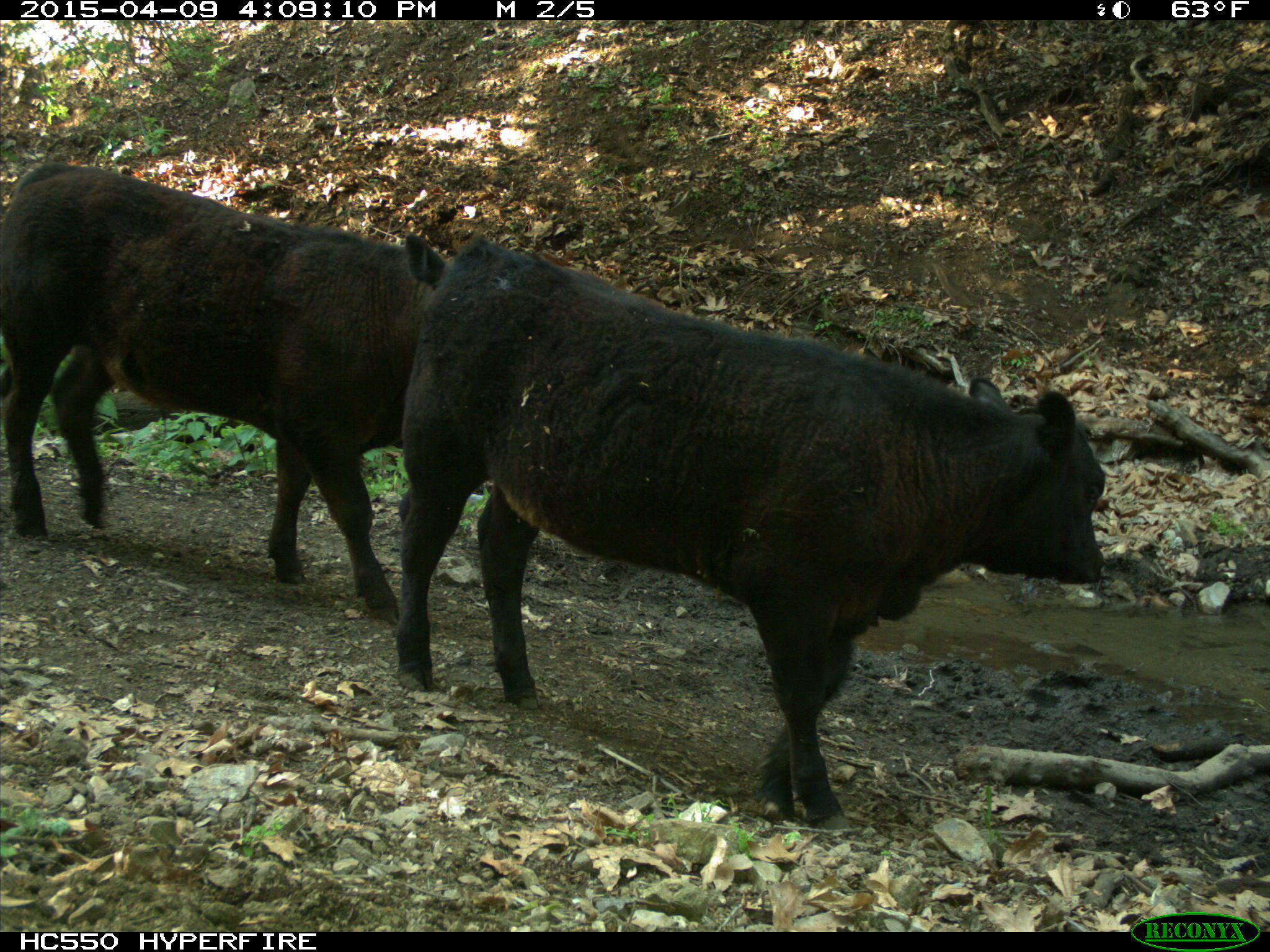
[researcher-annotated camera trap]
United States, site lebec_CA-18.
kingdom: Animalia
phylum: Chordata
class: Mammalia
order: Artiodactyla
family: Bovidae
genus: Bos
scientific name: Bos taurus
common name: domestic cow